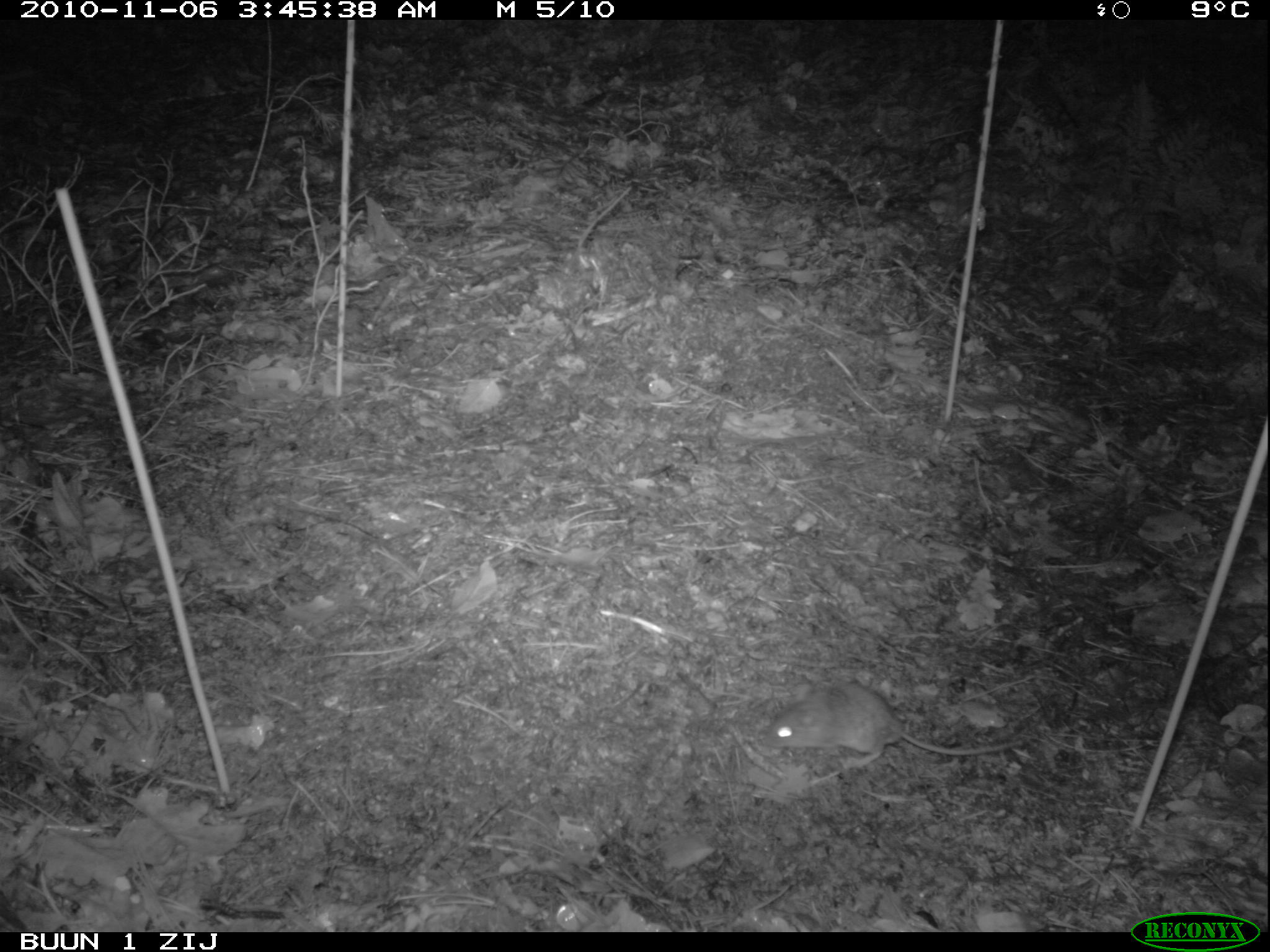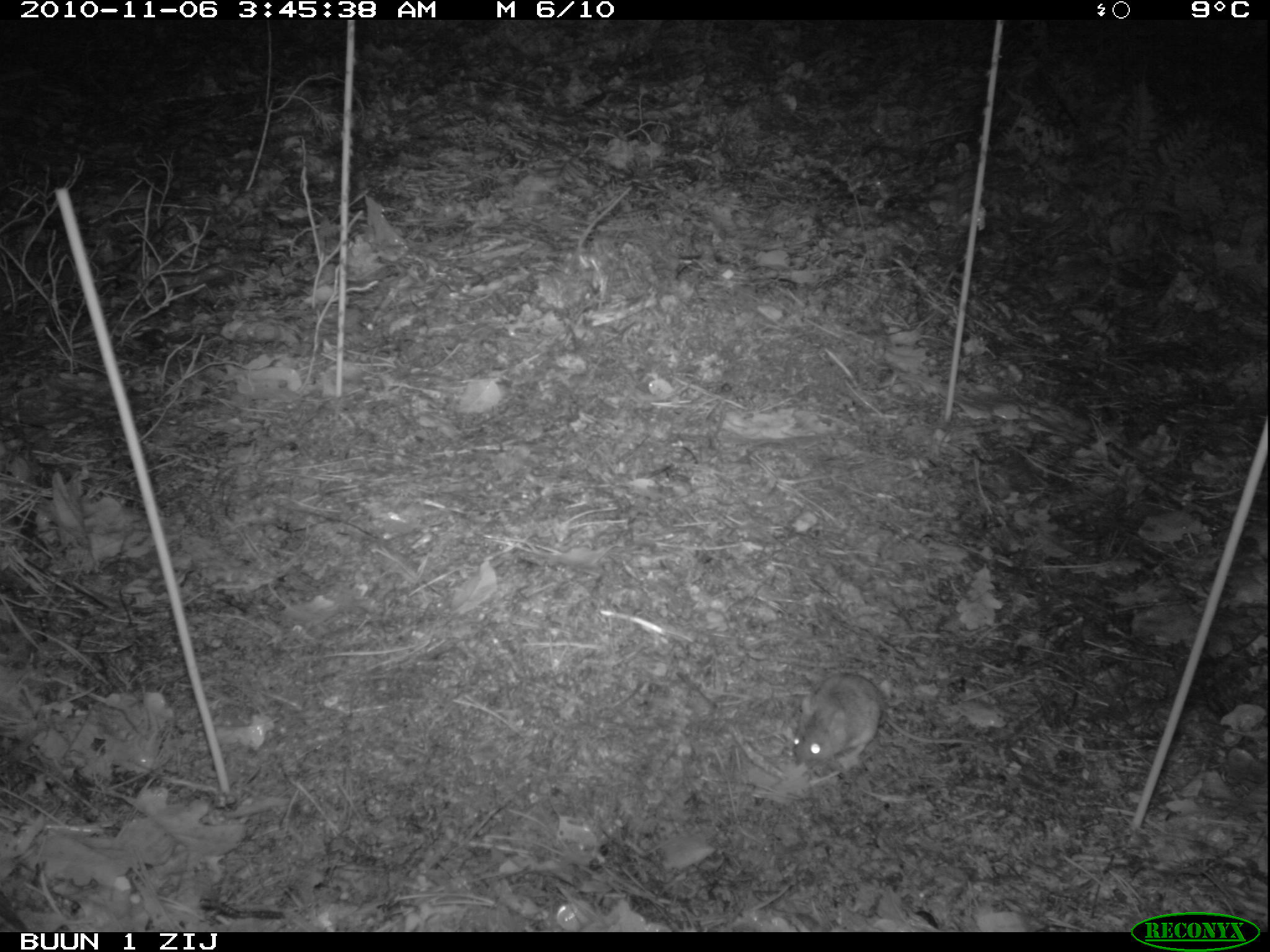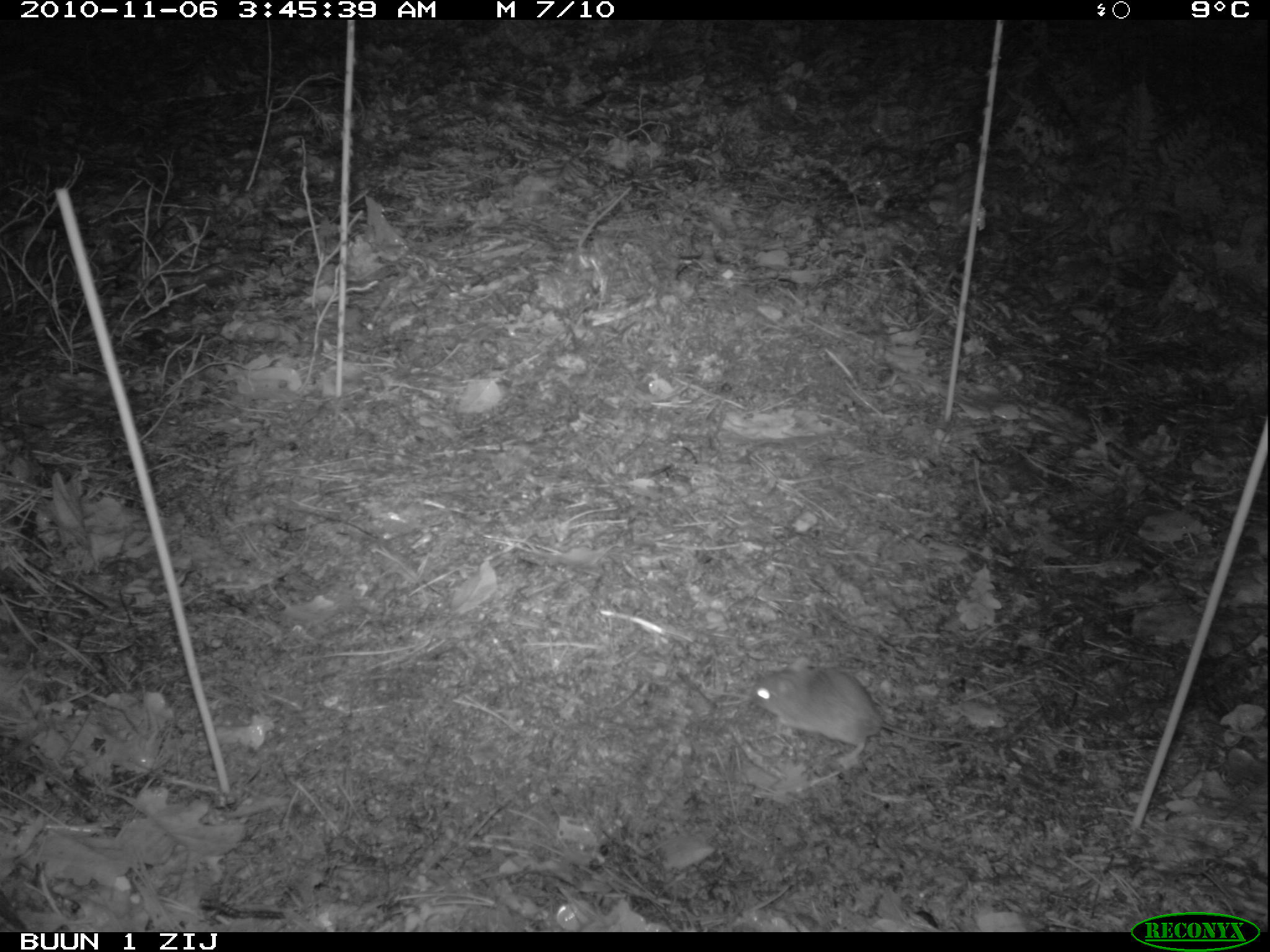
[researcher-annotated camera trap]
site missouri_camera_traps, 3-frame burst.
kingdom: Animalia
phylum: Chordata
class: Mammalia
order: Rodentia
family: Muridae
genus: Apodemus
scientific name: Apodemus sylvaticus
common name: wood mouse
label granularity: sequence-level